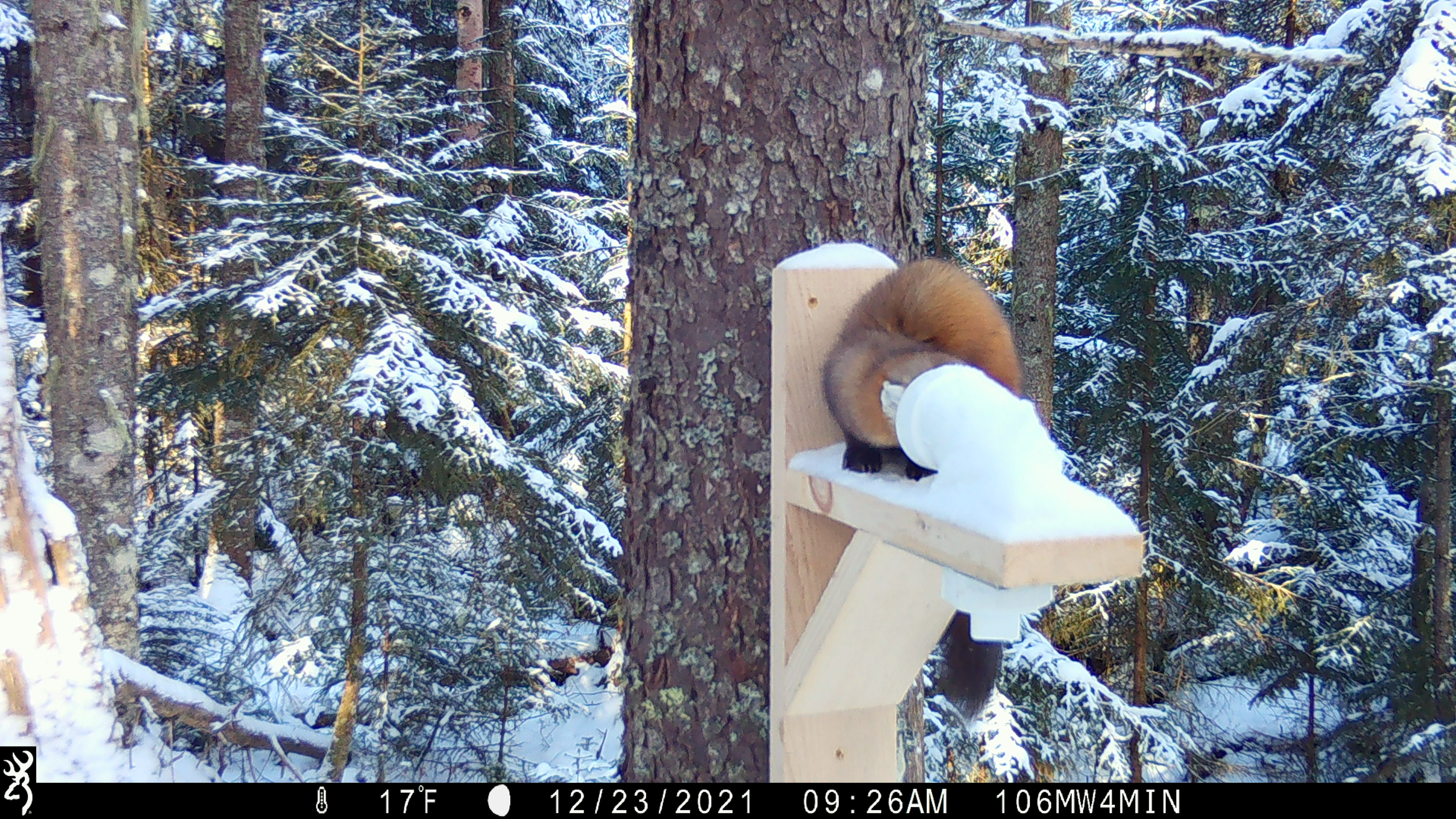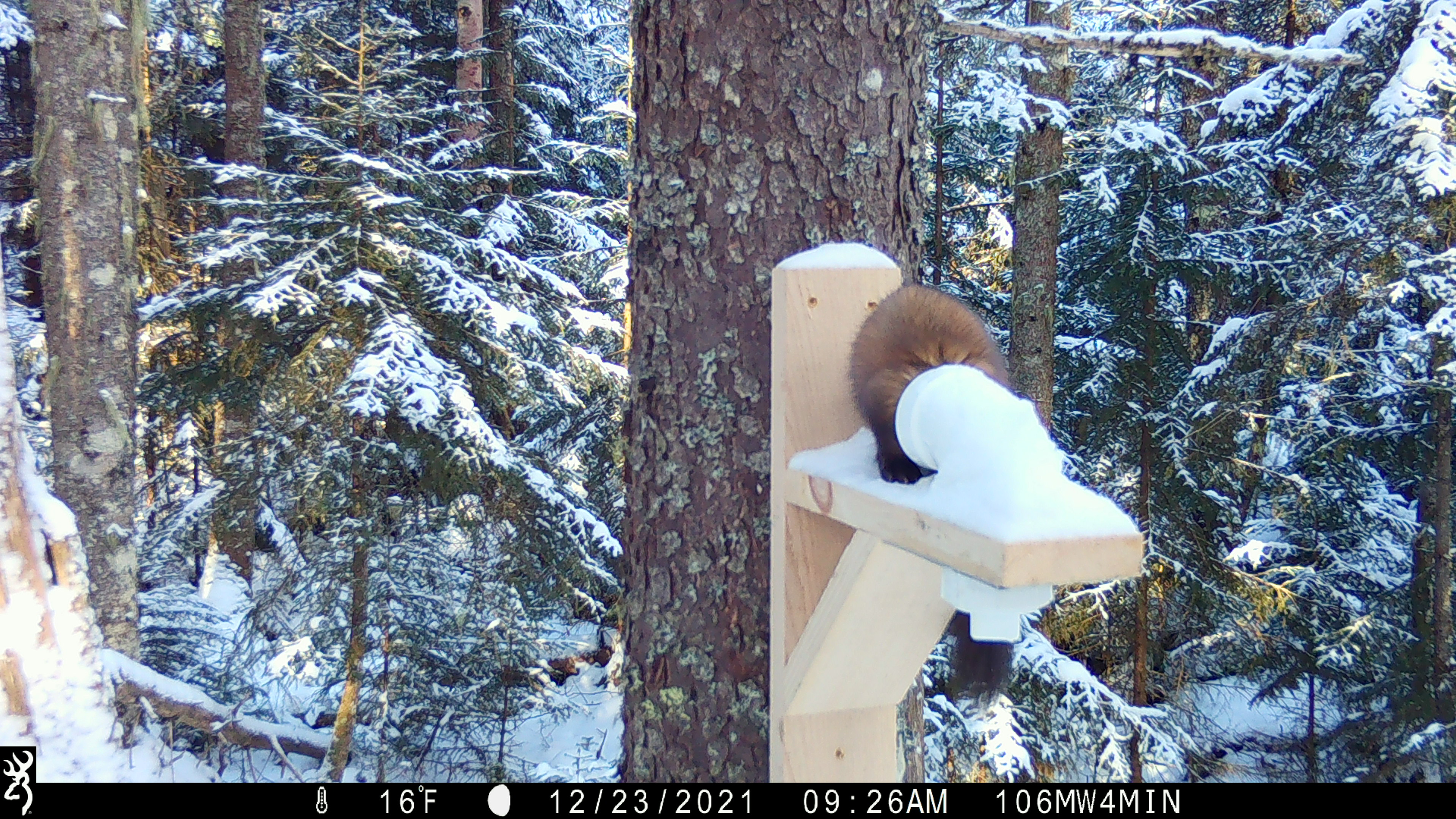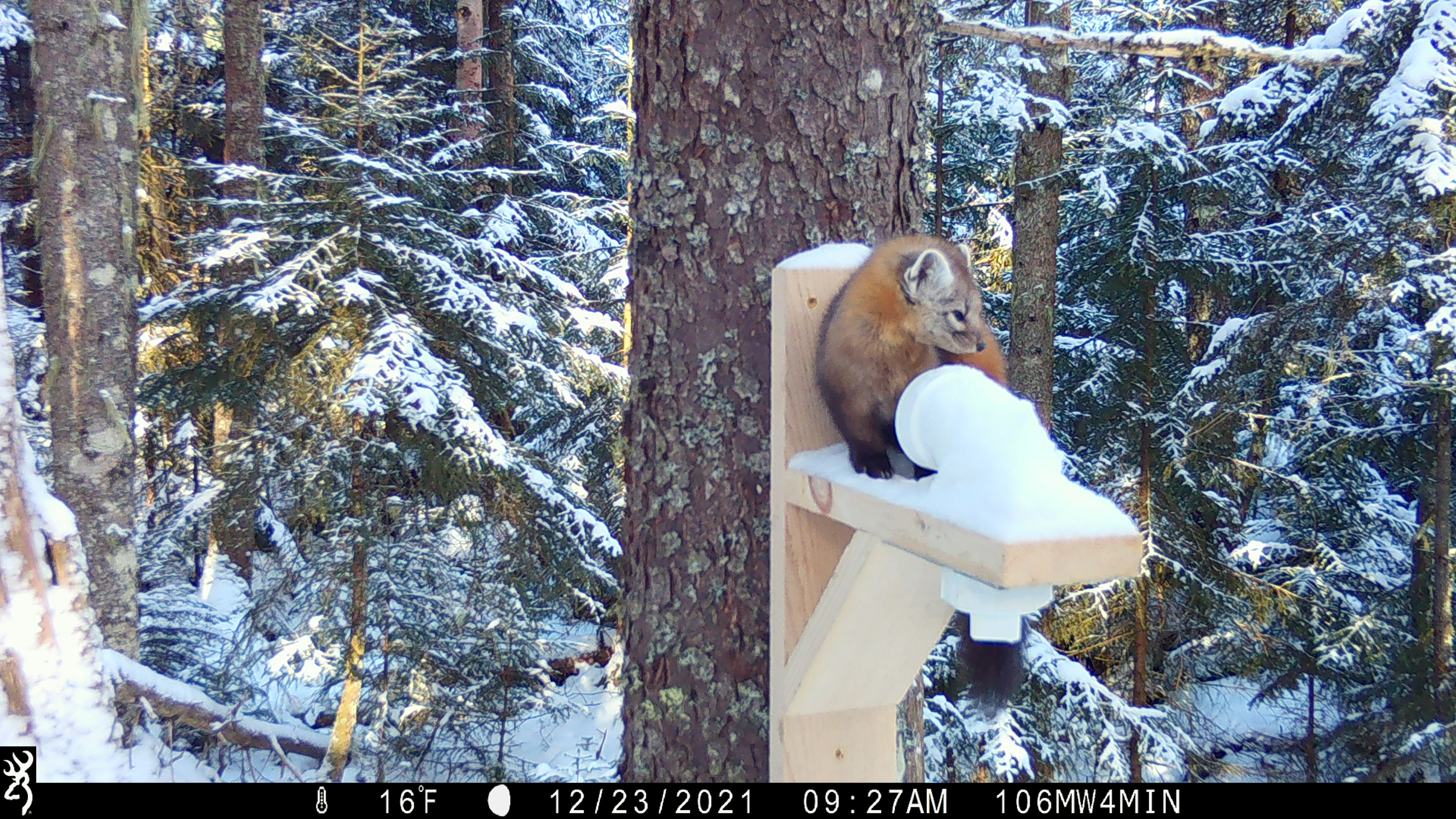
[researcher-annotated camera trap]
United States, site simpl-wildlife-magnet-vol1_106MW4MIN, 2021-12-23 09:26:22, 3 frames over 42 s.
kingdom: Animalia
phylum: Chordata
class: Mammalia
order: Carnivora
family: Mustelidae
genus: Martes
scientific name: Martes americana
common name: american marten